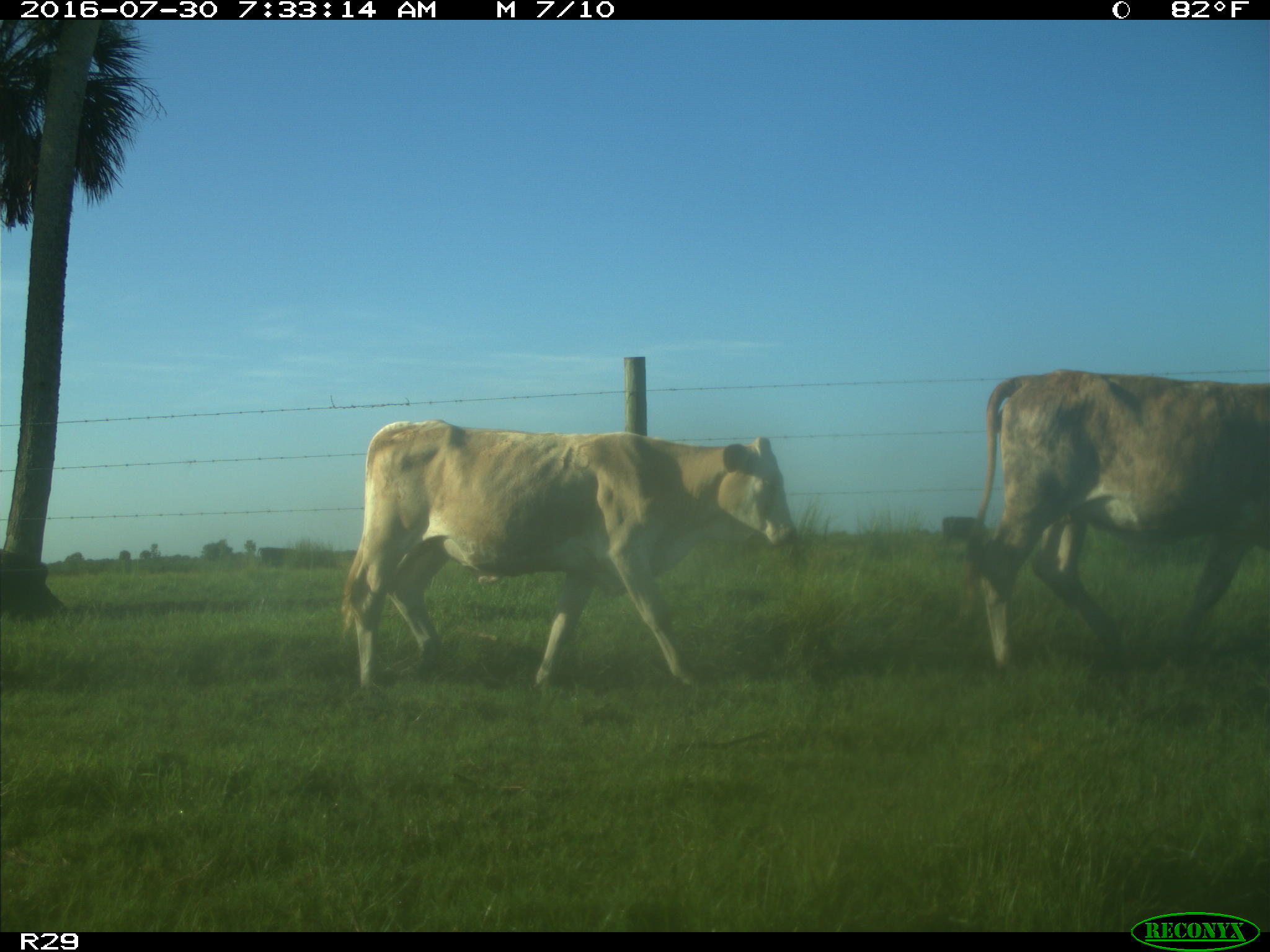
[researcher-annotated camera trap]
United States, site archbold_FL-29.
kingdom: Animalia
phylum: Chordata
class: Mammalia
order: Artiodactyla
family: Bovidae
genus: Bos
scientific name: Bos taurus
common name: domestic cow